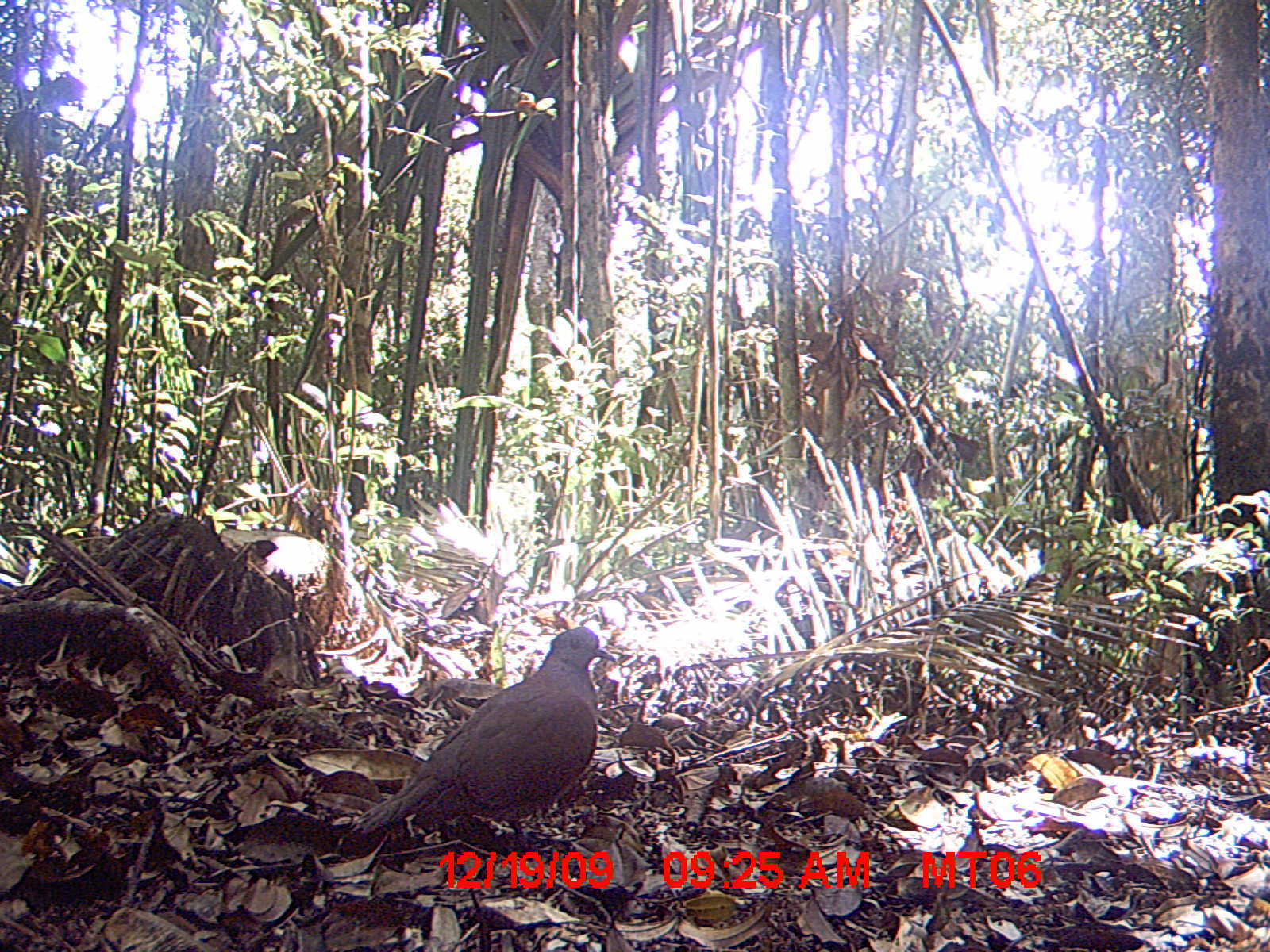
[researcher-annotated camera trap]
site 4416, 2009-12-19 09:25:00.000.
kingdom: Animalia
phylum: Chordata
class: Aves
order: Columbiformes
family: Columbidae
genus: Streptopelia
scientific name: Streptopelia picturata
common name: malagasy turtle dove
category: nesoenas picturata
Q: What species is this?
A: Nesoenas picturata (malagasy turtle dove) (Streptopelia picturata).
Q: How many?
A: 1.